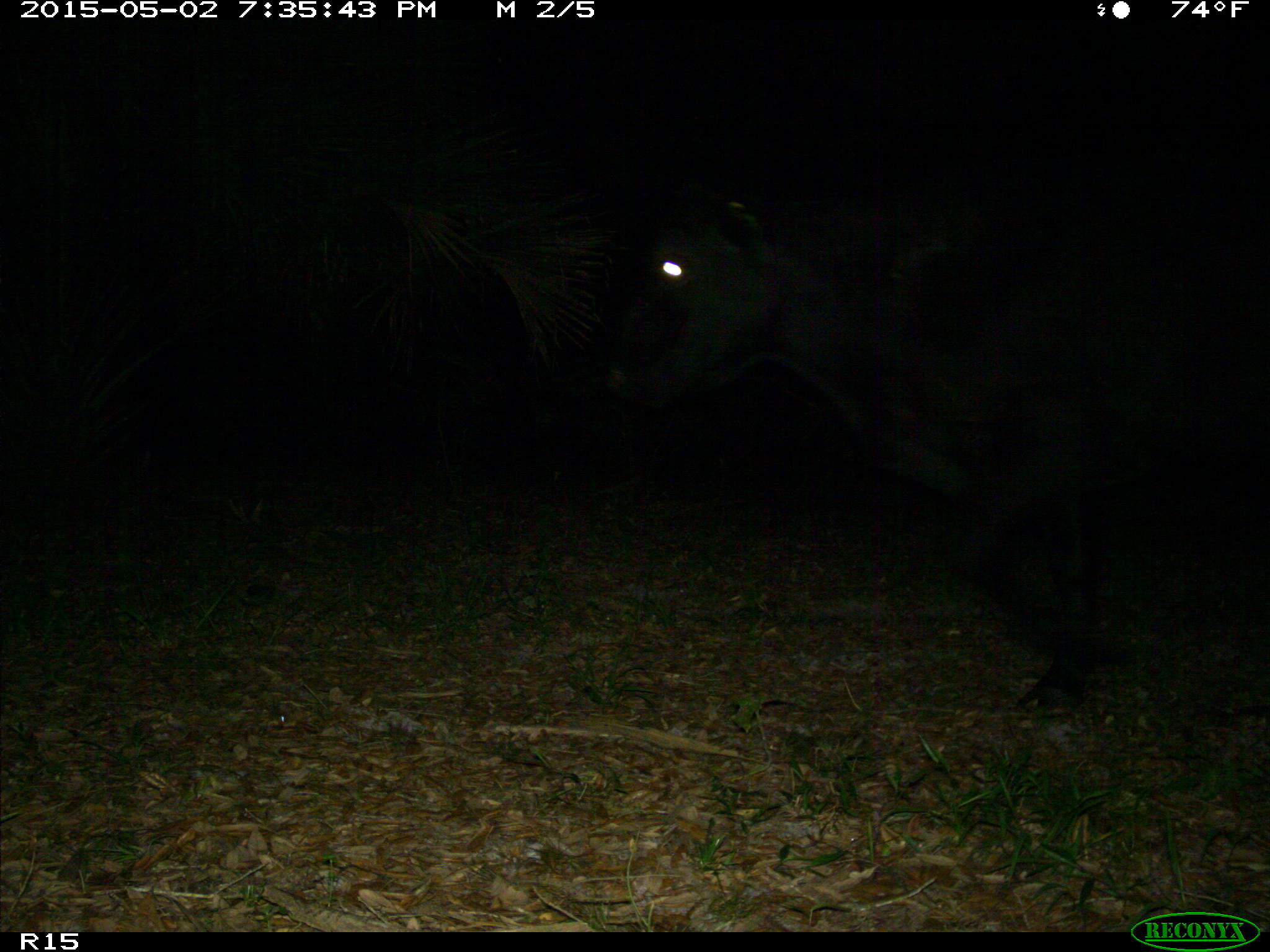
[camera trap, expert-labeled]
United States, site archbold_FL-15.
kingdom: Animalia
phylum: Chordata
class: Mammalia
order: Artiodactyla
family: Bovidae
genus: Bos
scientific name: Bos taurus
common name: domestic cow